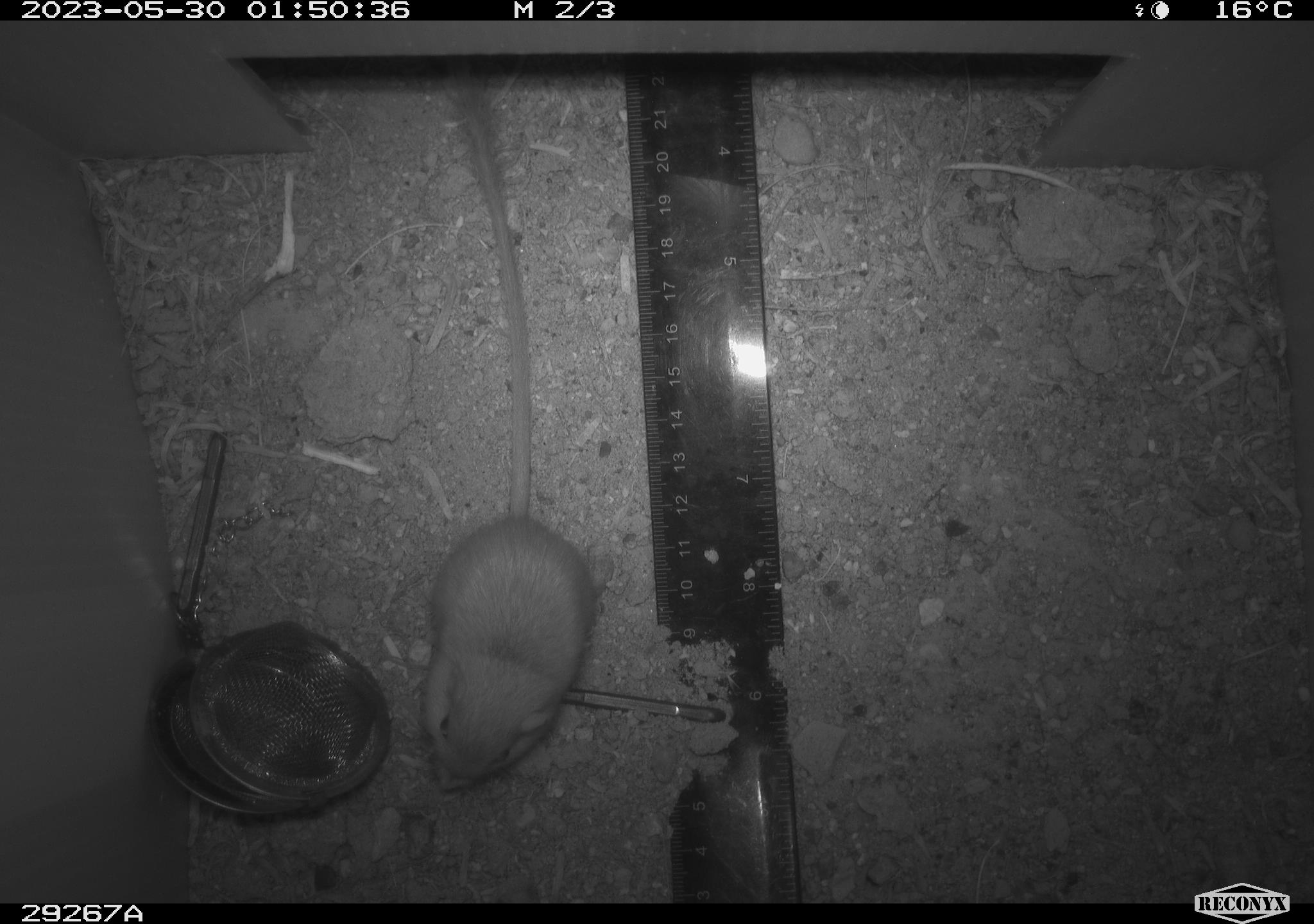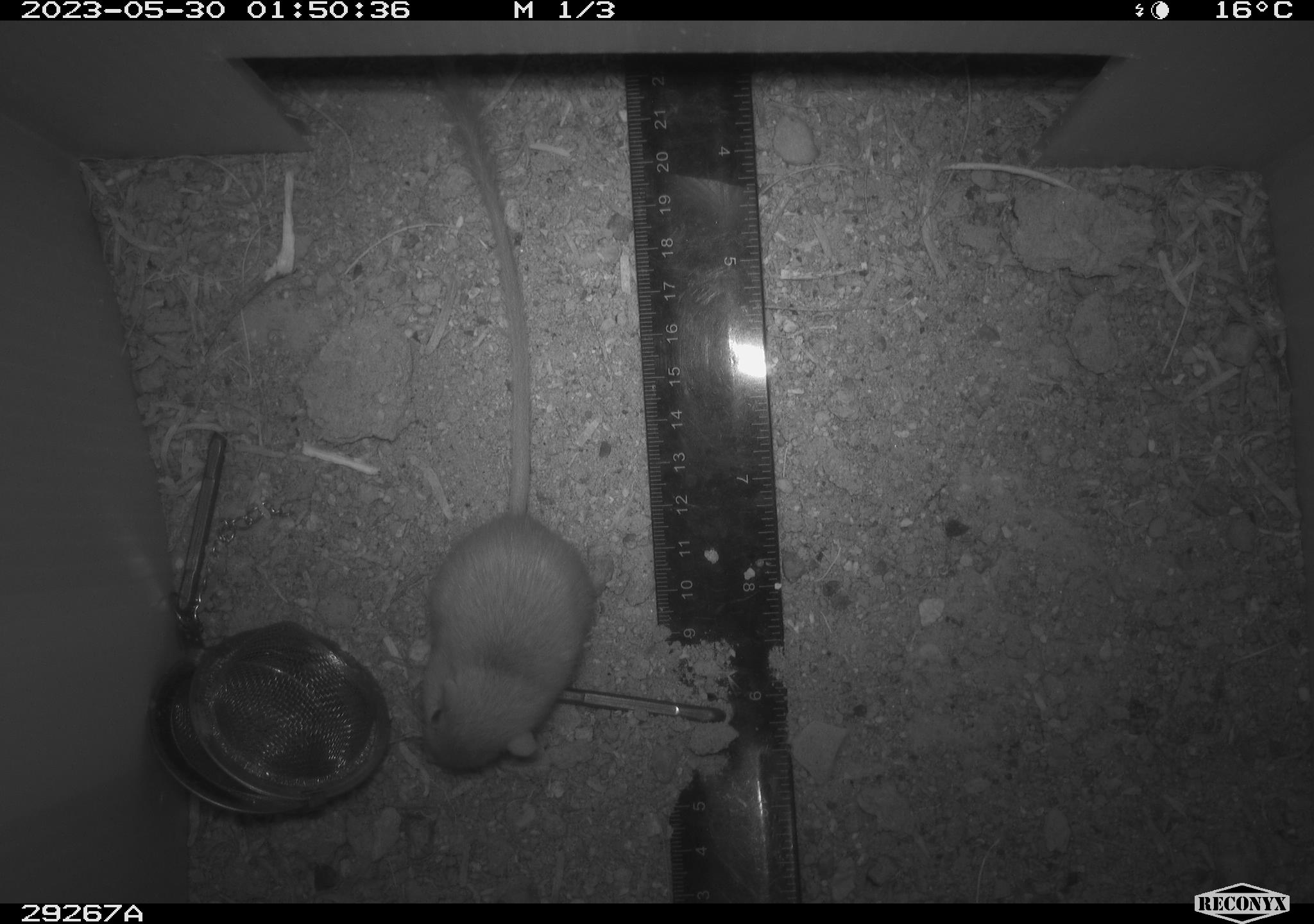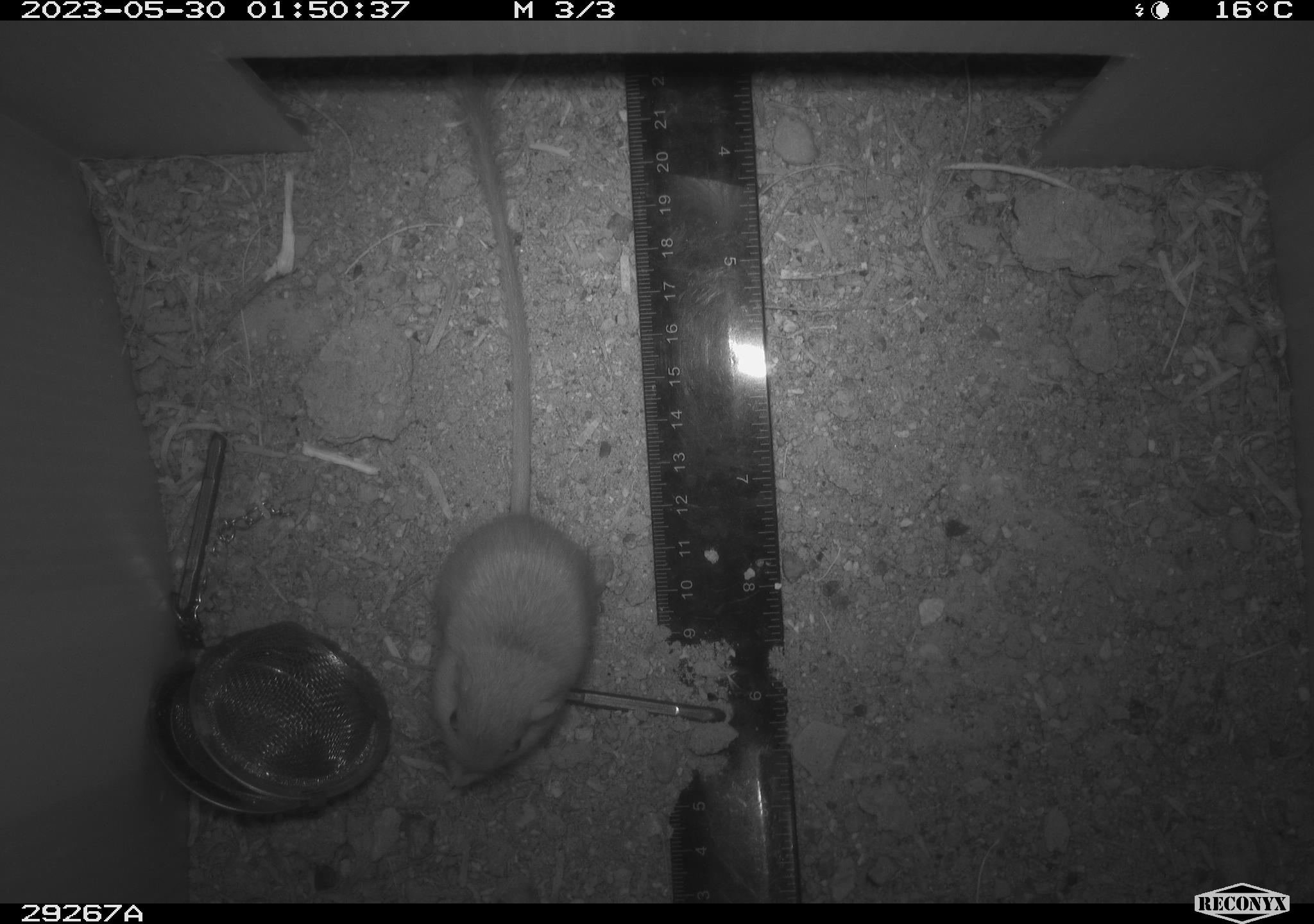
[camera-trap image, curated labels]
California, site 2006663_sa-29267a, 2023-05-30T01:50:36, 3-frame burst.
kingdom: Animalia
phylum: Chordata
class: Mammalia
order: Rodentia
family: Heteromyidae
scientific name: Heteromyidae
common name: kangaroo rats and pocket mice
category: heteromyidae family